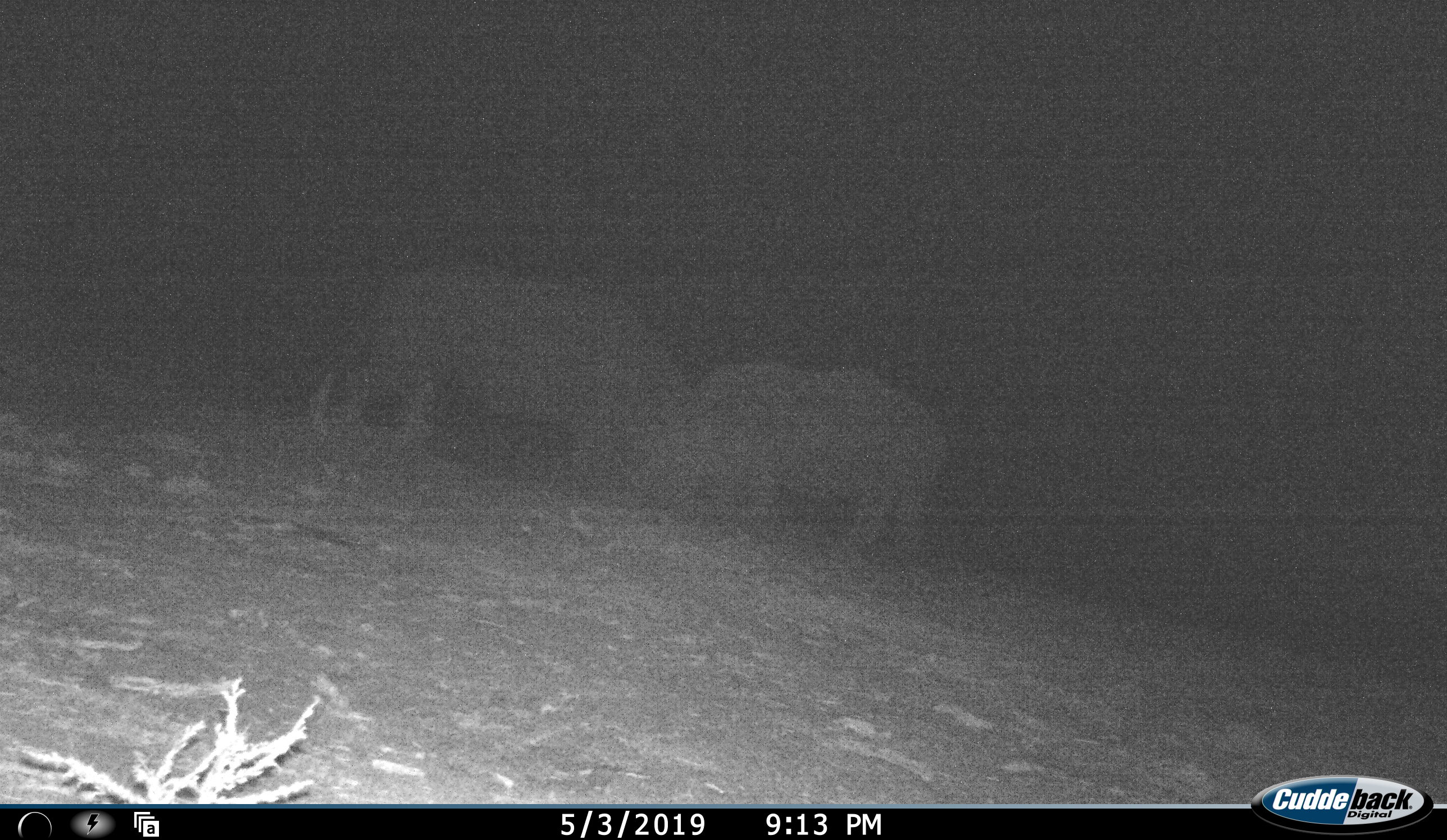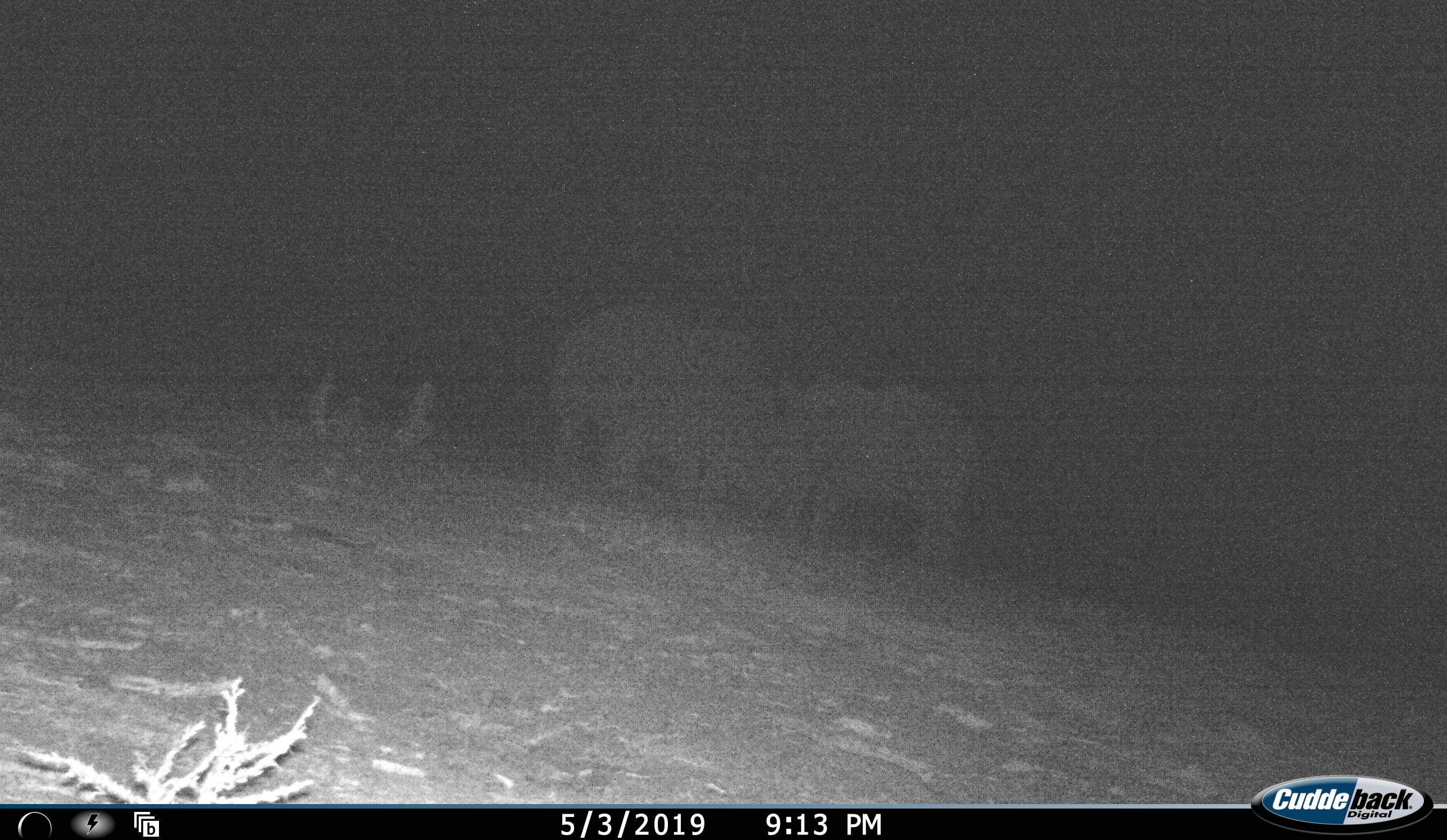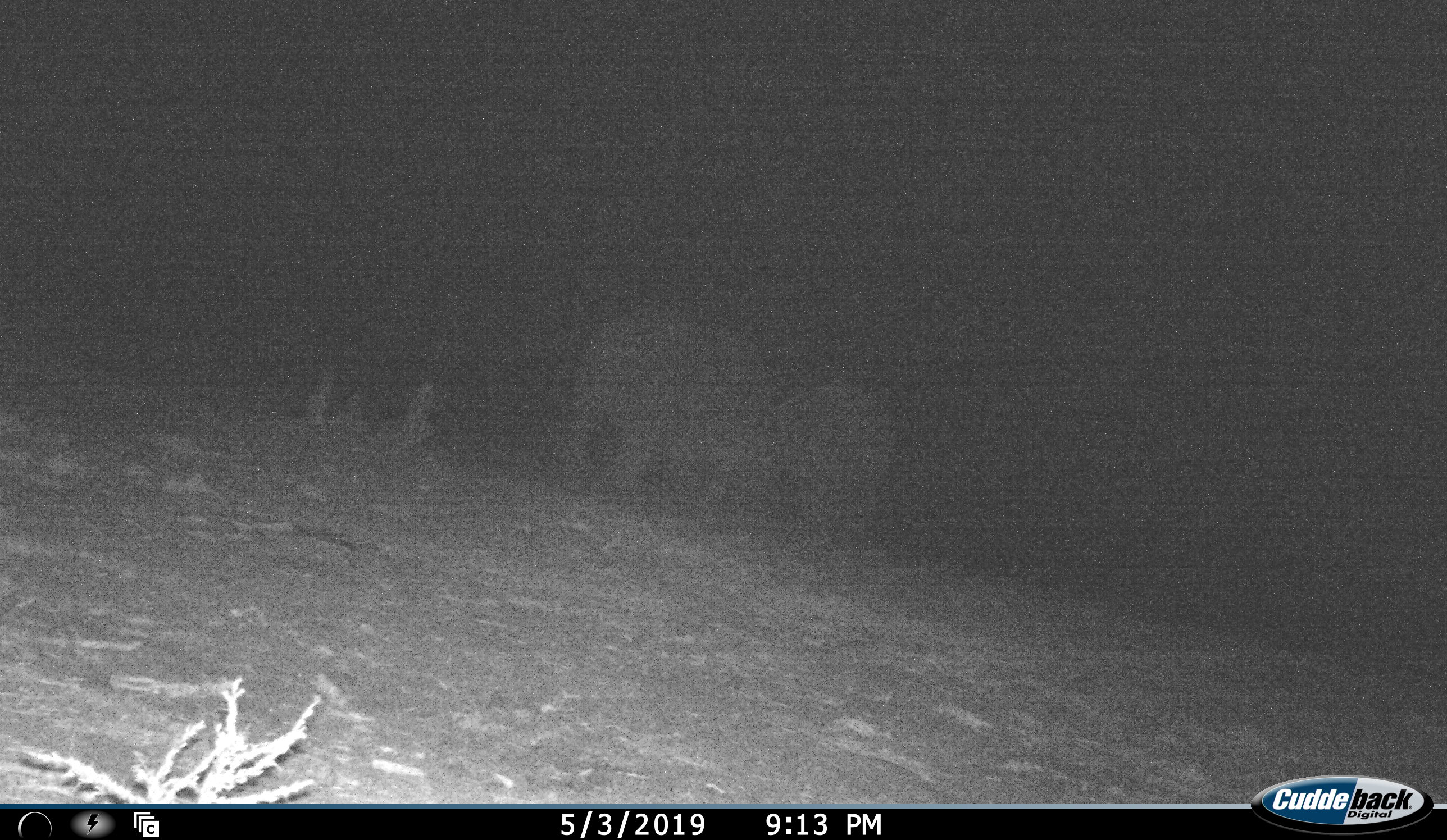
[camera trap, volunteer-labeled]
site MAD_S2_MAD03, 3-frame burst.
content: unidentified animal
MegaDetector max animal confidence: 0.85